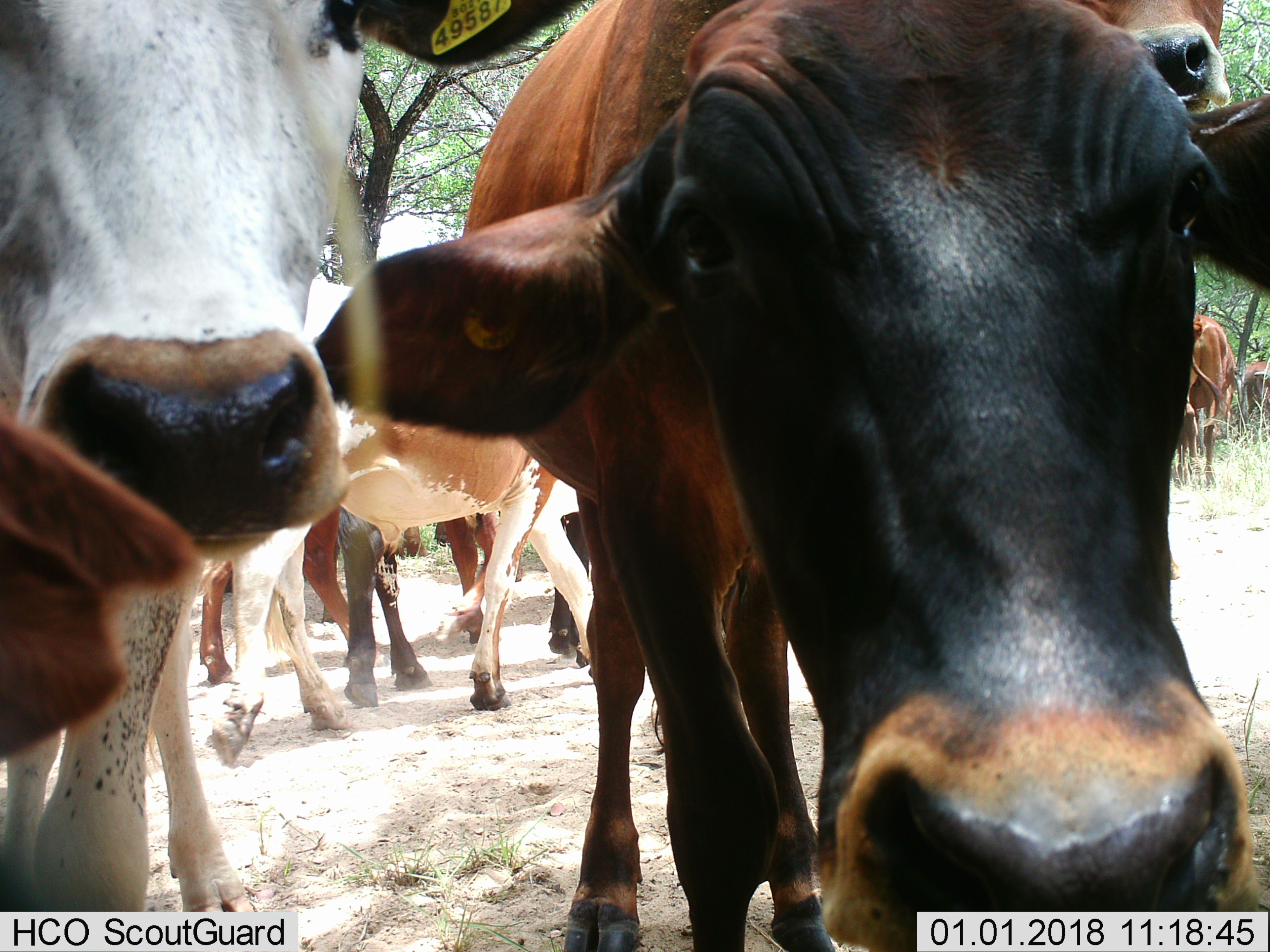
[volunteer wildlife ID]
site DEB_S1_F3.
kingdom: Animalia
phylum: Chordata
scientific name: Vertebrata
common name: domestic animal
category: domesticanimal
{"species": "domesticanimal (domestic animal) (Vertebrata)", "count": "10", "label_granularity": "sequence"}